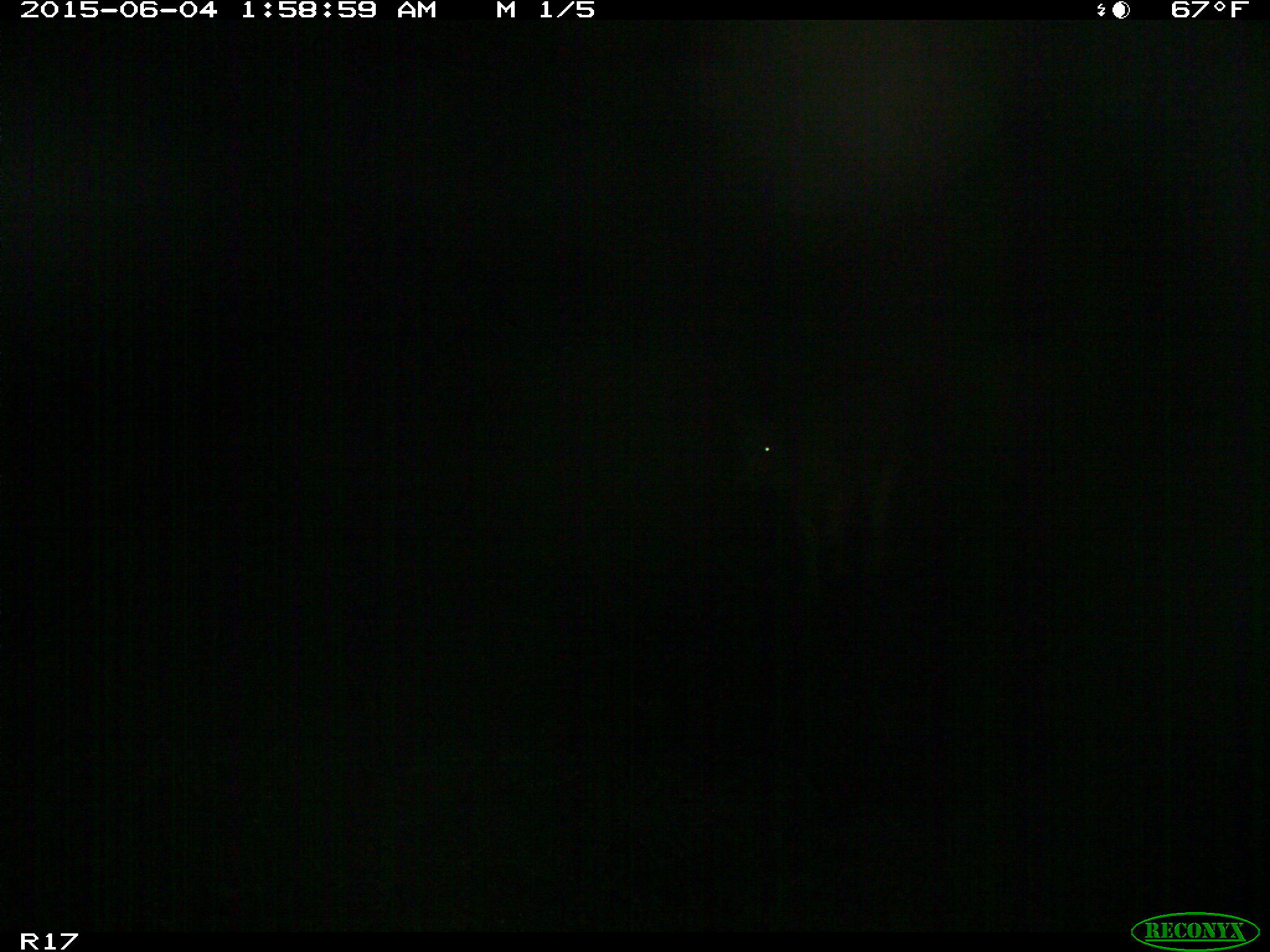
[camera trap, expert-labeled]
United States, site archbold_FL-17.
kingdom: Animalia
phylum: Chordata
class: Mammalia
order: Artiodactyla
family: Bovidae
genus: Bos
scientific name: Bos taurus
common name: domestic cow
Bos taurus (domestic cow).